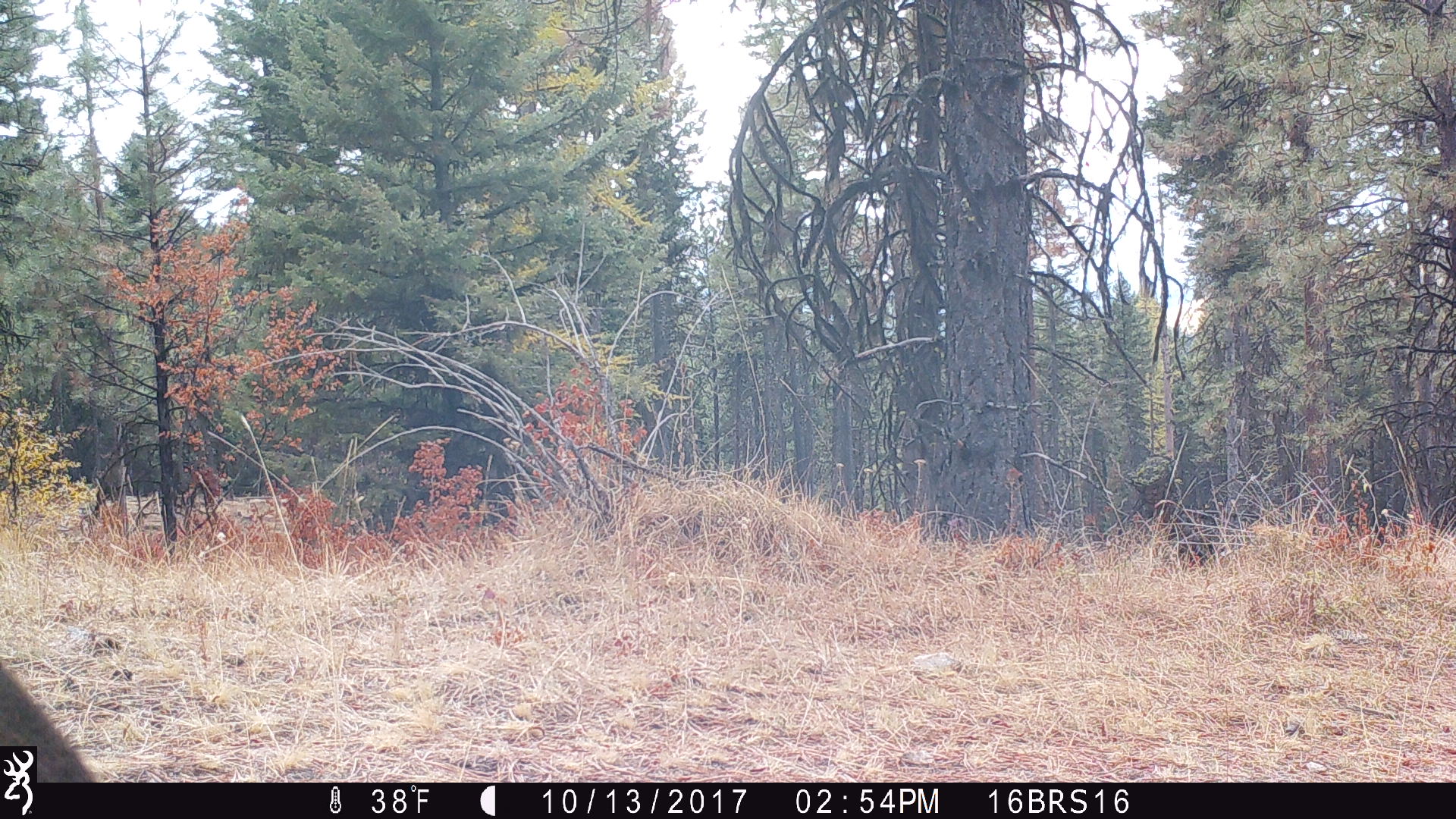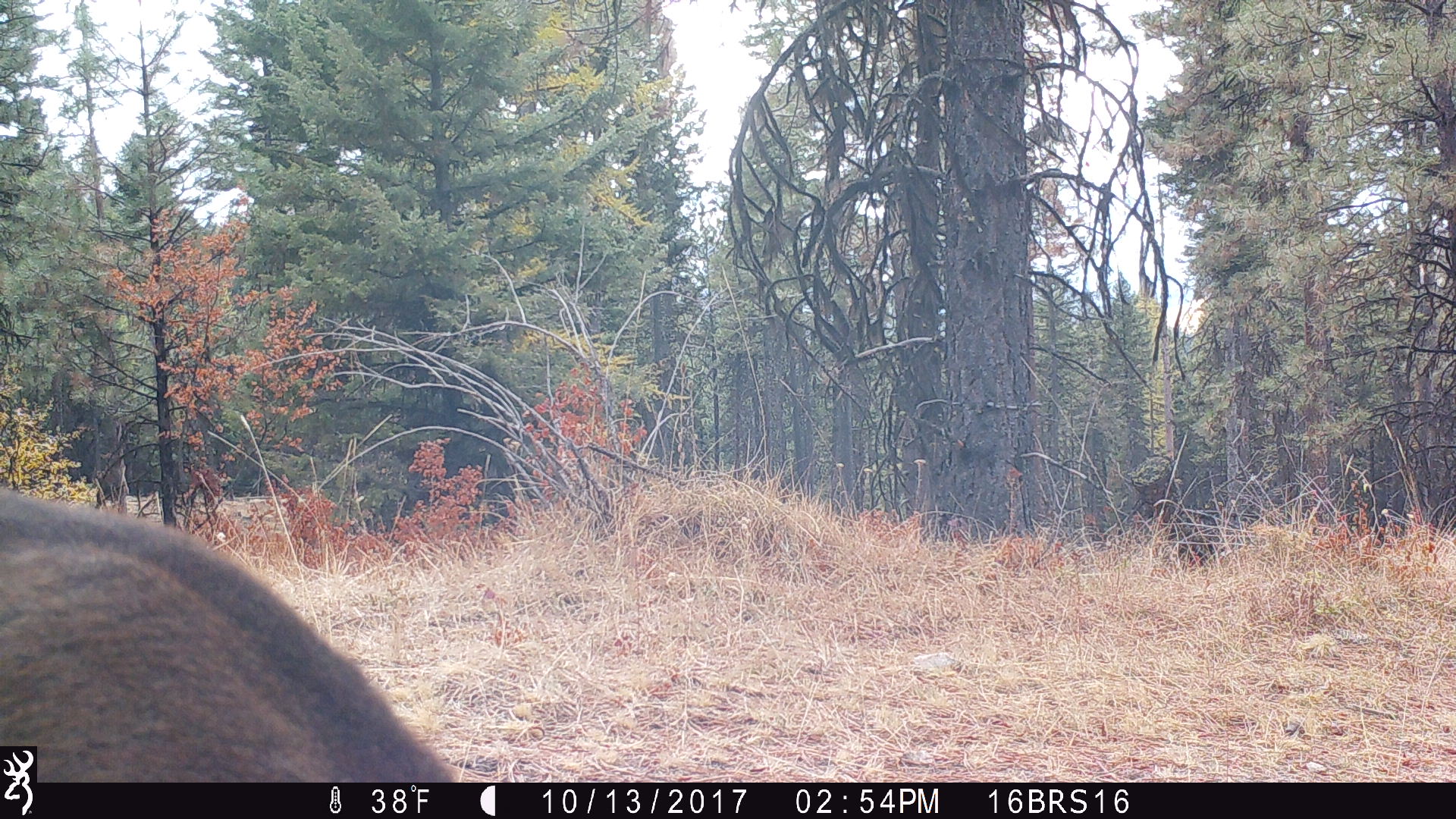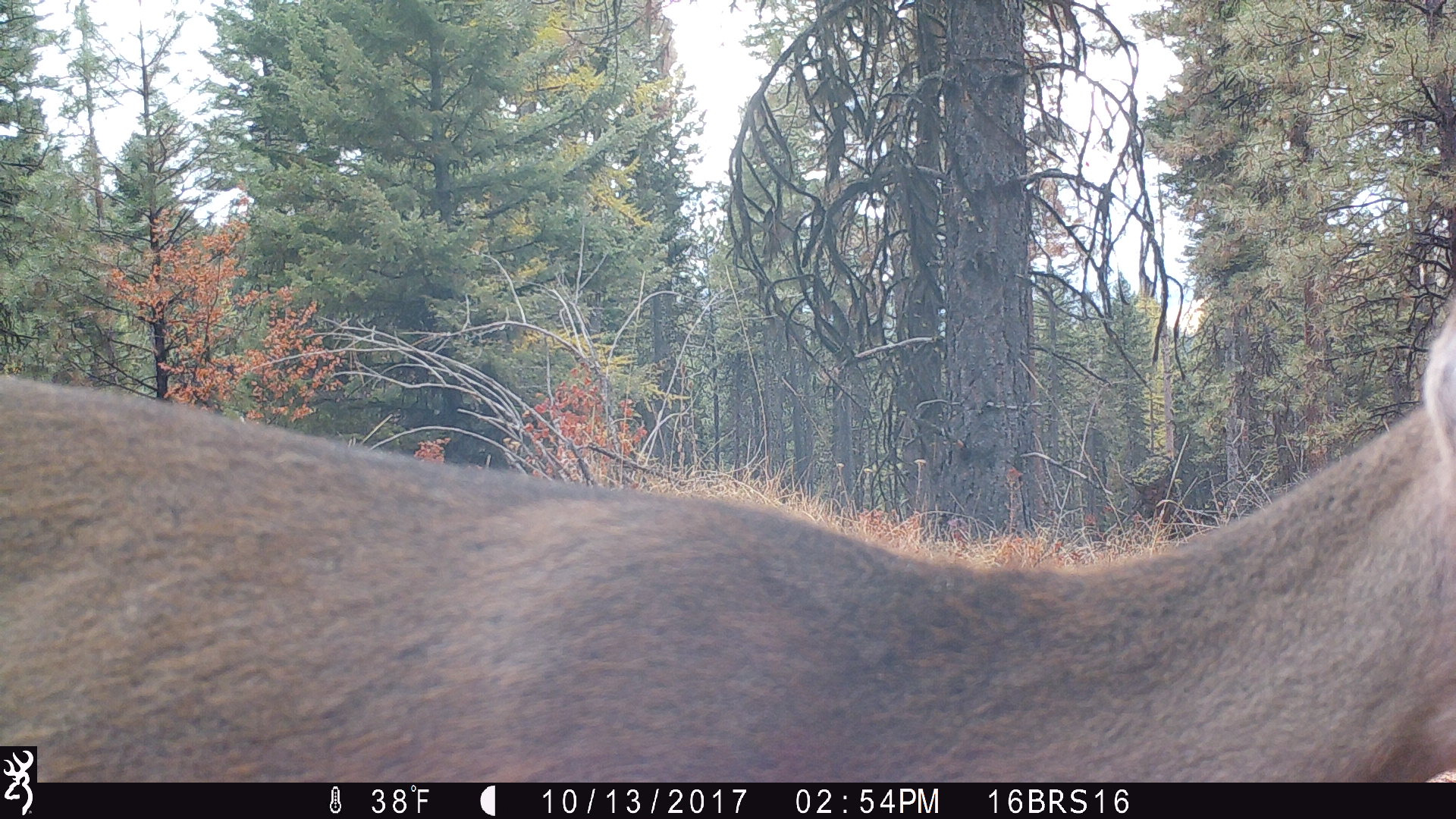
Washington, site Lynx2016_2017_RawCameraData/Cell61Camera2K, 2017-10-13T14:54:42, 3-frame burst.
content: unidentified animal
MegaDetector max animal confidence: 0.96